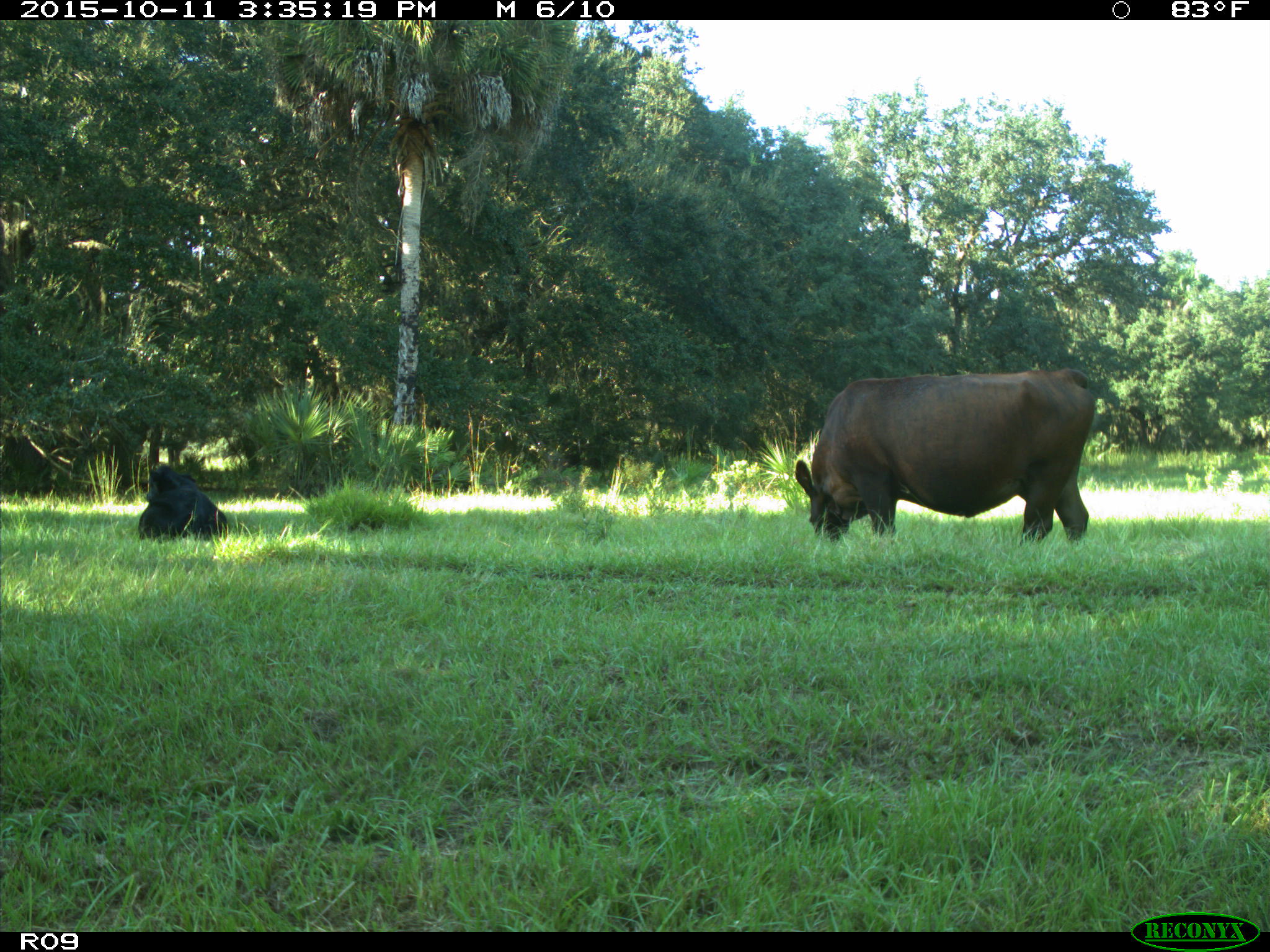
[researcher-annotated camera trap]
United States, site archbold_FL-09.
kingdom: Animalia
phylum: Chordata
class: Mammalia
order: Artiodactyla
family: Bovidae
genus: Bos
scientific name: Bos taurus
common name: domestic cow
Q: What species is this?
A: Bos taurus (domestic cow).